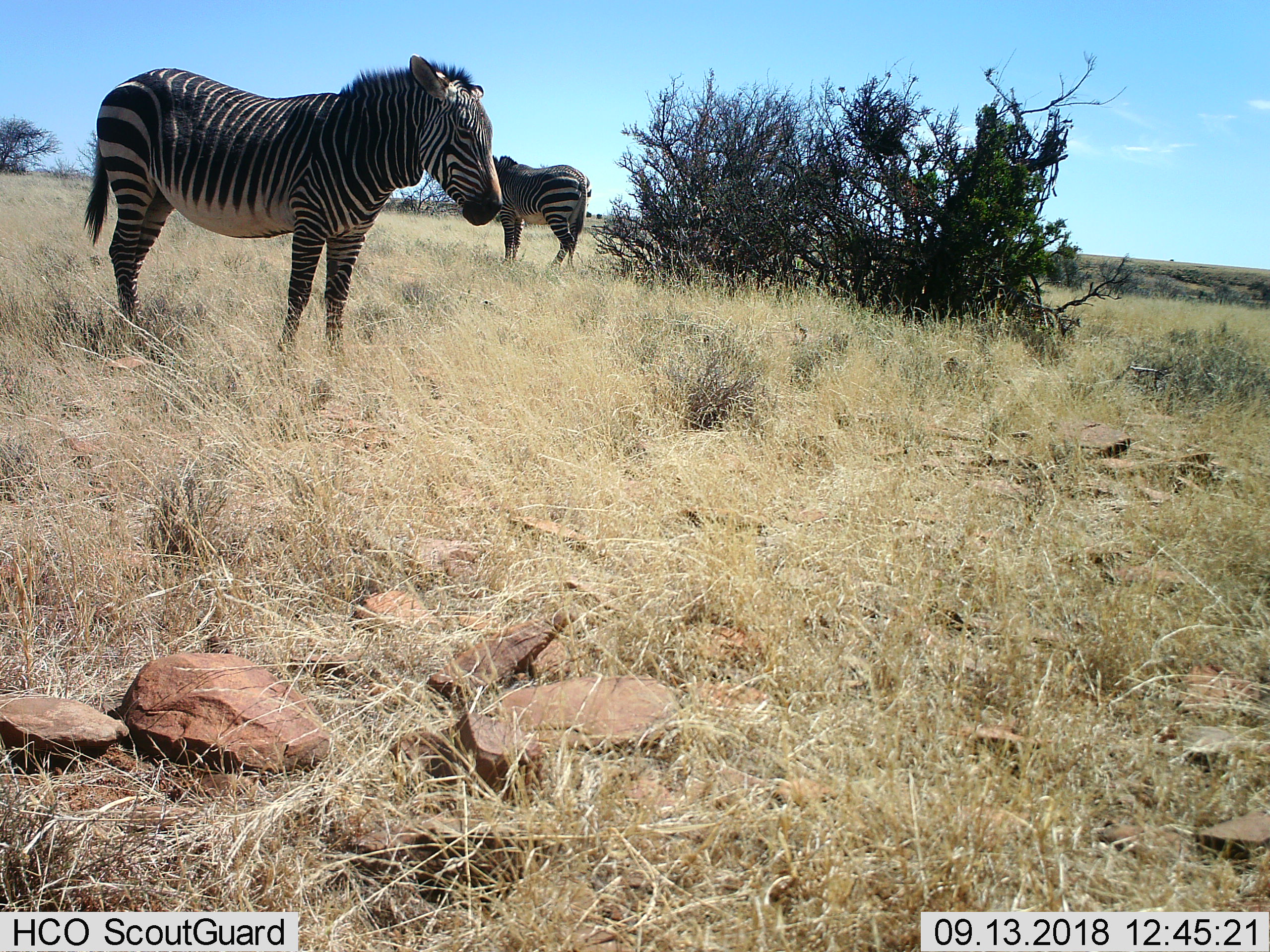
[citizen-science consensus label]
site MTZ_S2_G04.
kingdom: Animalia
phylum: Chordata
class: Mammalia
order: Perissodactyla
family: Equidae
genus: Equus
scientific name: Equus zebra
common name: mountain zebra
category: zebramountain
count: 2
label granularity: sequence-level